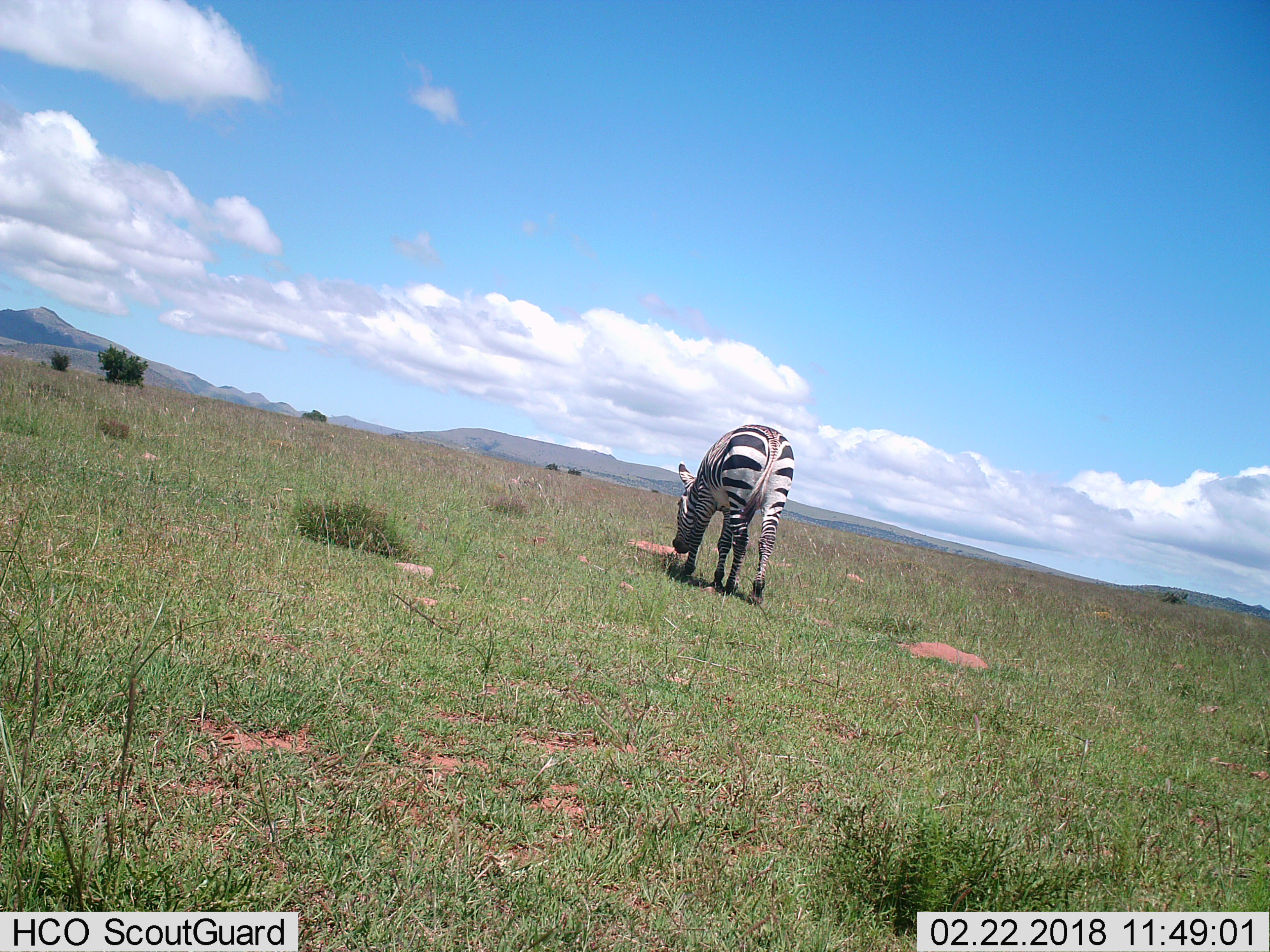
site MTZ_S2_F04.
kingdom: Animalia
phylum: Chordata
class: Mammalia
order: Perissodactyla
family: Equidae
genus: Equus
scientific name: Equus zebra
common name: mountain zebra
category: zebramountain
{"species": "zebramountain (mountain zebra) (Equus zebra)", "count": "1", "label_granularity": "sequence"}